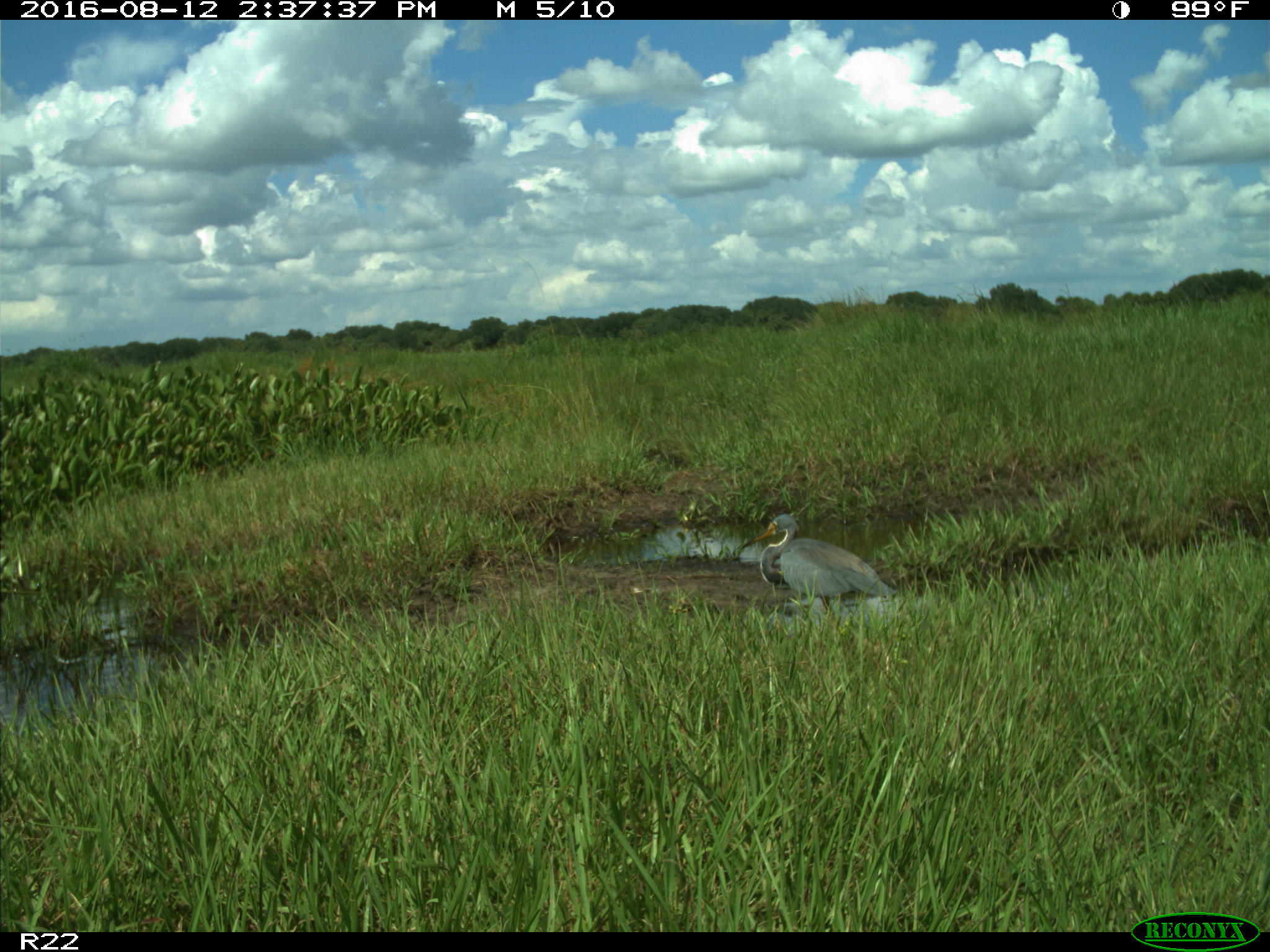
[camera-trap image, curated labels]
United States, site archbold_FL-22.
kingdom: Animalia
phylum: Chordata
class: Aves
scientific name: Aves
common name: birds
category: unidentified bird